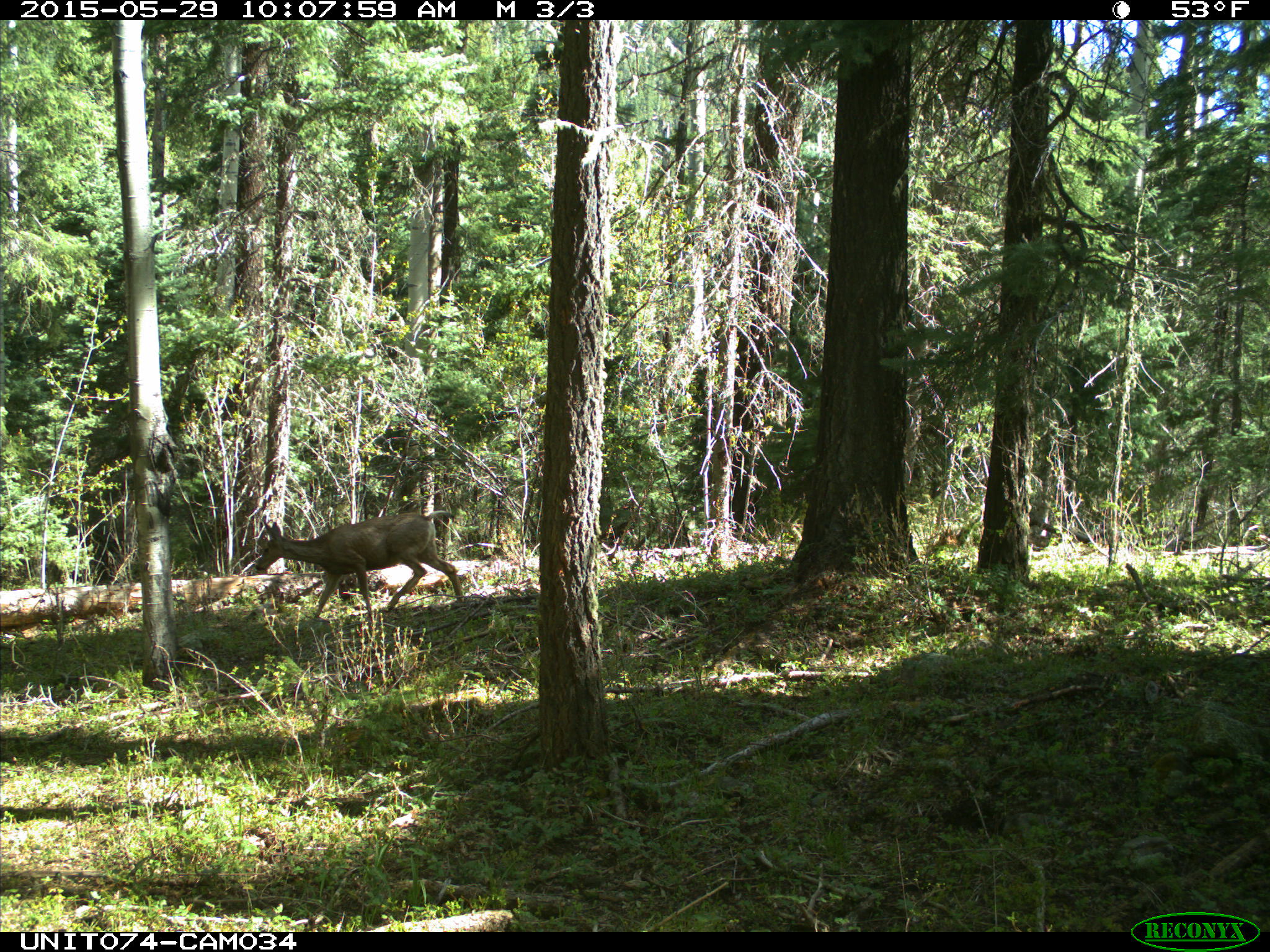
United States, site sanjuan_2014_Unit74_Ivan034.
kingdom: Animalia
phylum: Chordata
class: Mammalia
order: Artiodactyla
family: Cervidae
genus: Odocoileus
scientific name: Odocoileus hemionus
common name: mule deer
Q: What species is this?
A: Odocoileus hemionus (mule deer).